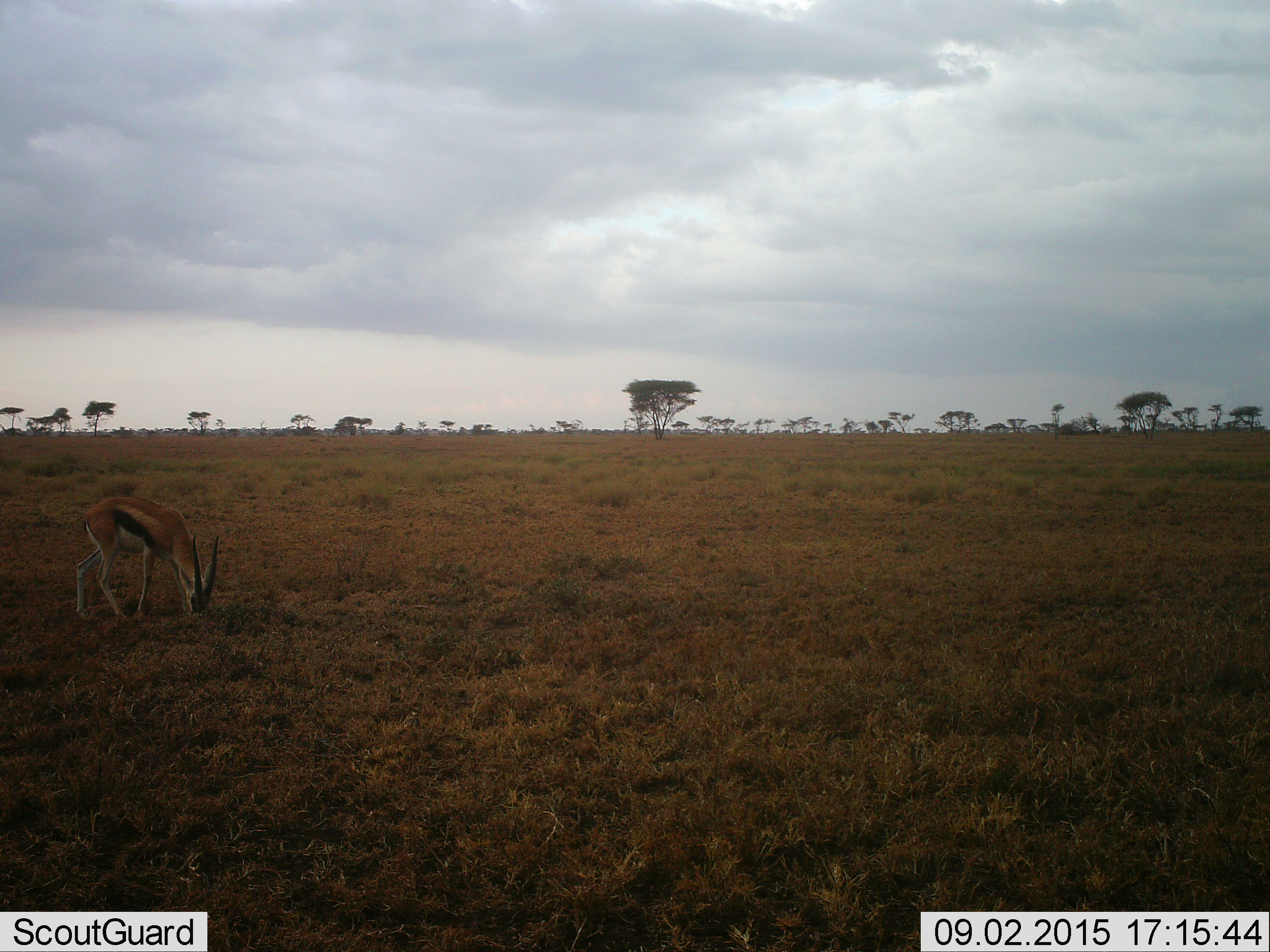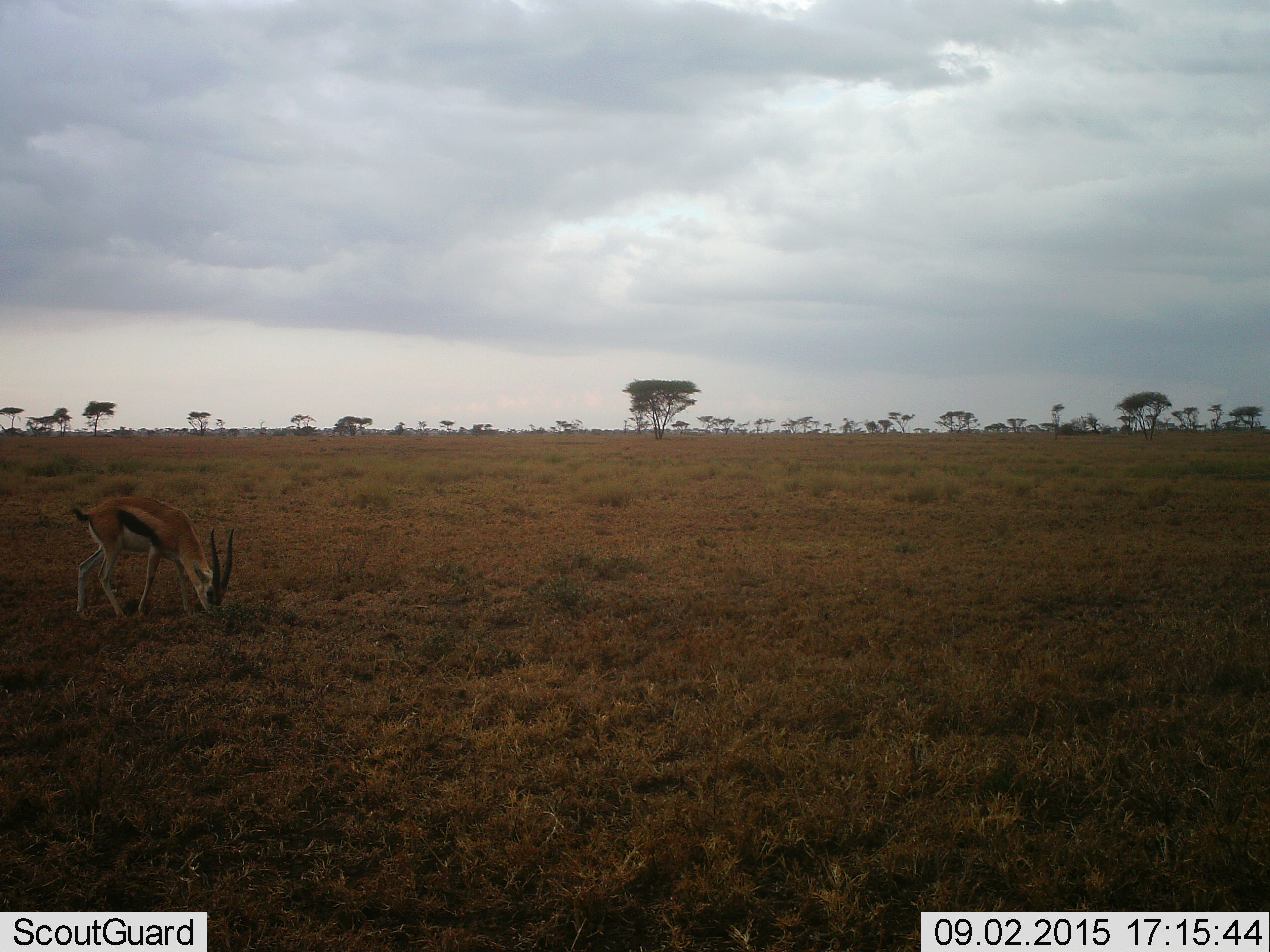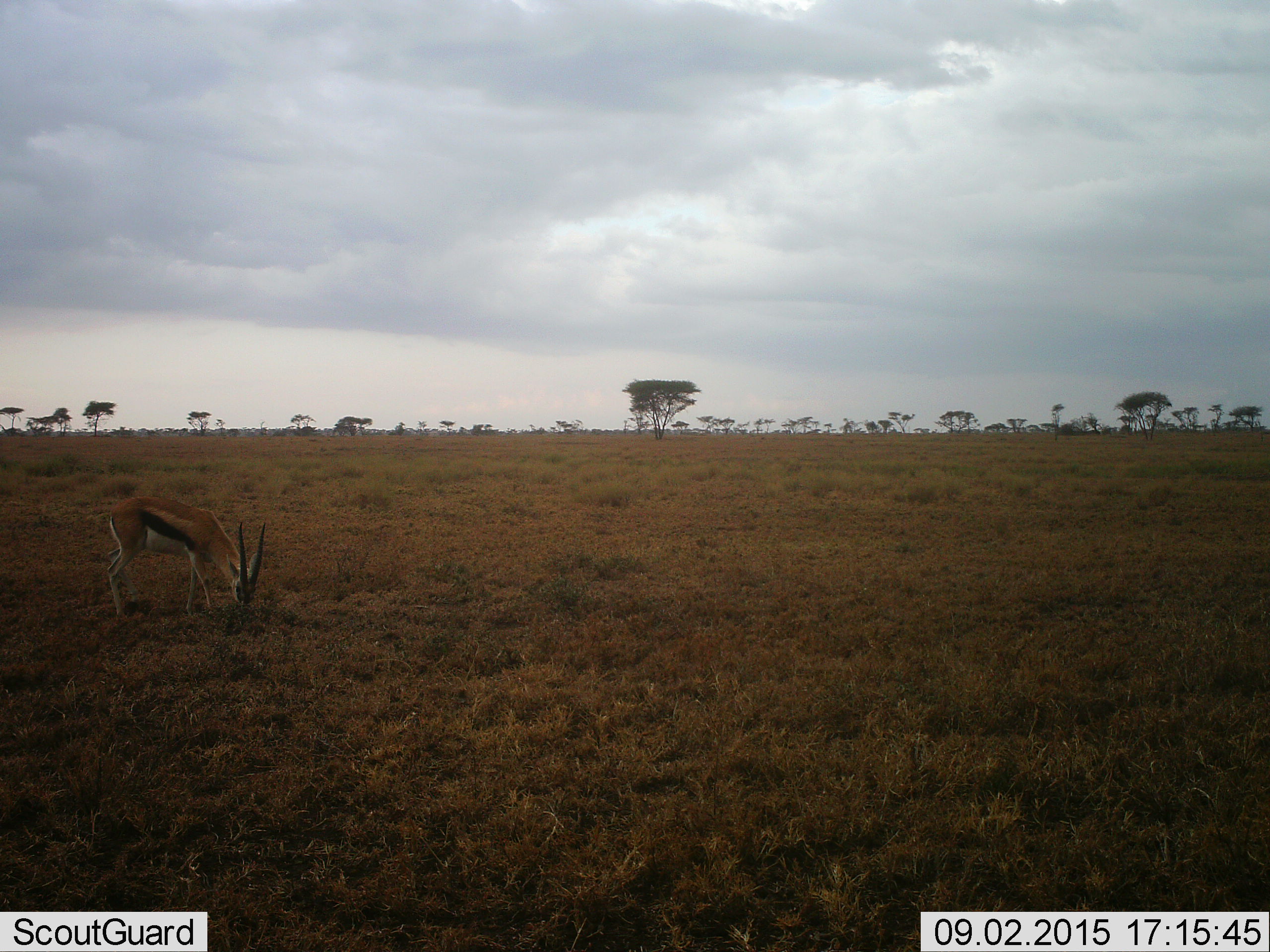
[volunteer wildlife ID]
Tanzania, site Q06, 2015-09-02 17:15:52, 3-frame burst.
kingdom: Animalia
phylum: Chordata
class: Mammalia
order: Artiodactyla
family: Bovidae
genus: Eudorcas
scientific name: Eudorcas thomsonii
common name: thomson's gazelle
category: gazellethomsons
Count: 1.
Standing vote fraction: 43%.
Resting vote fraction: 0%.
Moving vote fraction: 0%.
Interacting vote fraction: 0%.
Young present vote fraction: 0%.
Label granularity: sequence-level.